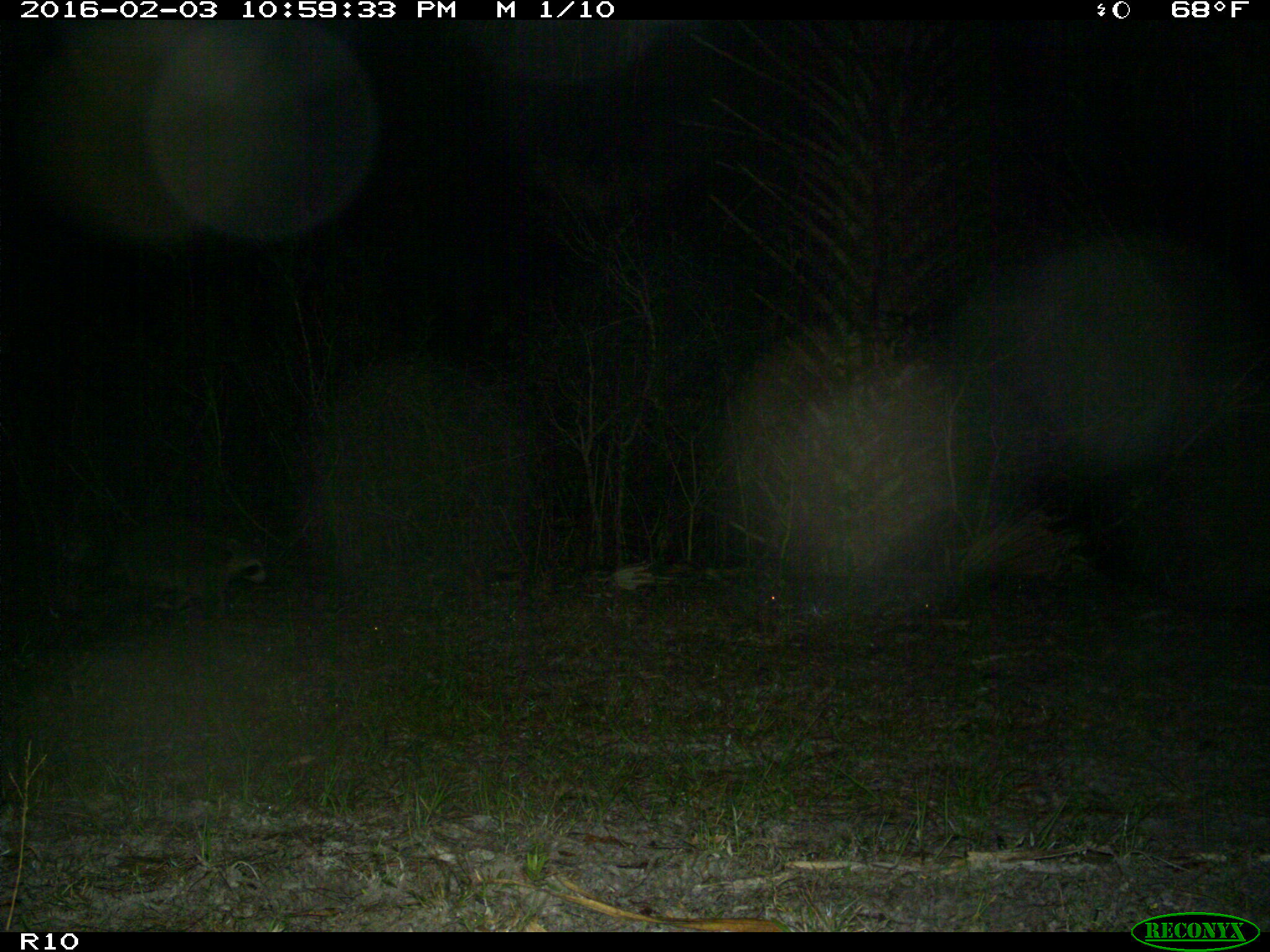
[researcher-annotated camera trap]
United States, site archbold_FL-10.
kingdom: Animalia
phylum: Chordata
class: Mammalia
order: Carnivora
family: Procyonidae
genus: Procyon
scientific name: Procyon lotor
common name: common raccoon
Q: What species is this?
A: Procyon lotor (common raccoon).